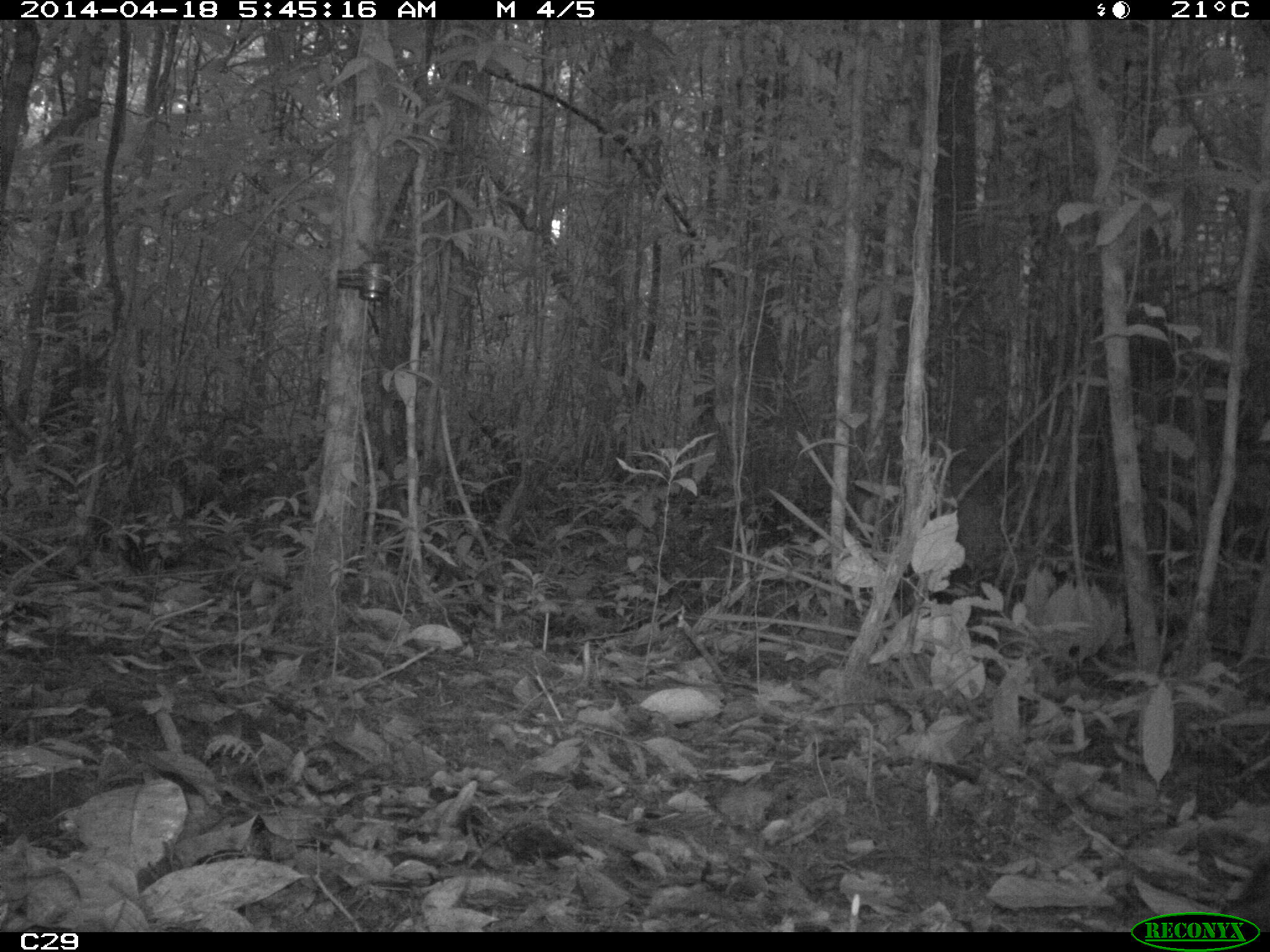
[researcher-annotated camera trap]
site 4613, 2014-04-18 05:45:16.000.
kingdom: Animalia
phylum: Chordata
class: Mammalia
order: Rodentia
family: Dasyproctidae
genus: Dasyprocta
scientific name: Dasyprocta leporina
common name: red-rumped agouti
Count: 1.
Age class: adult.